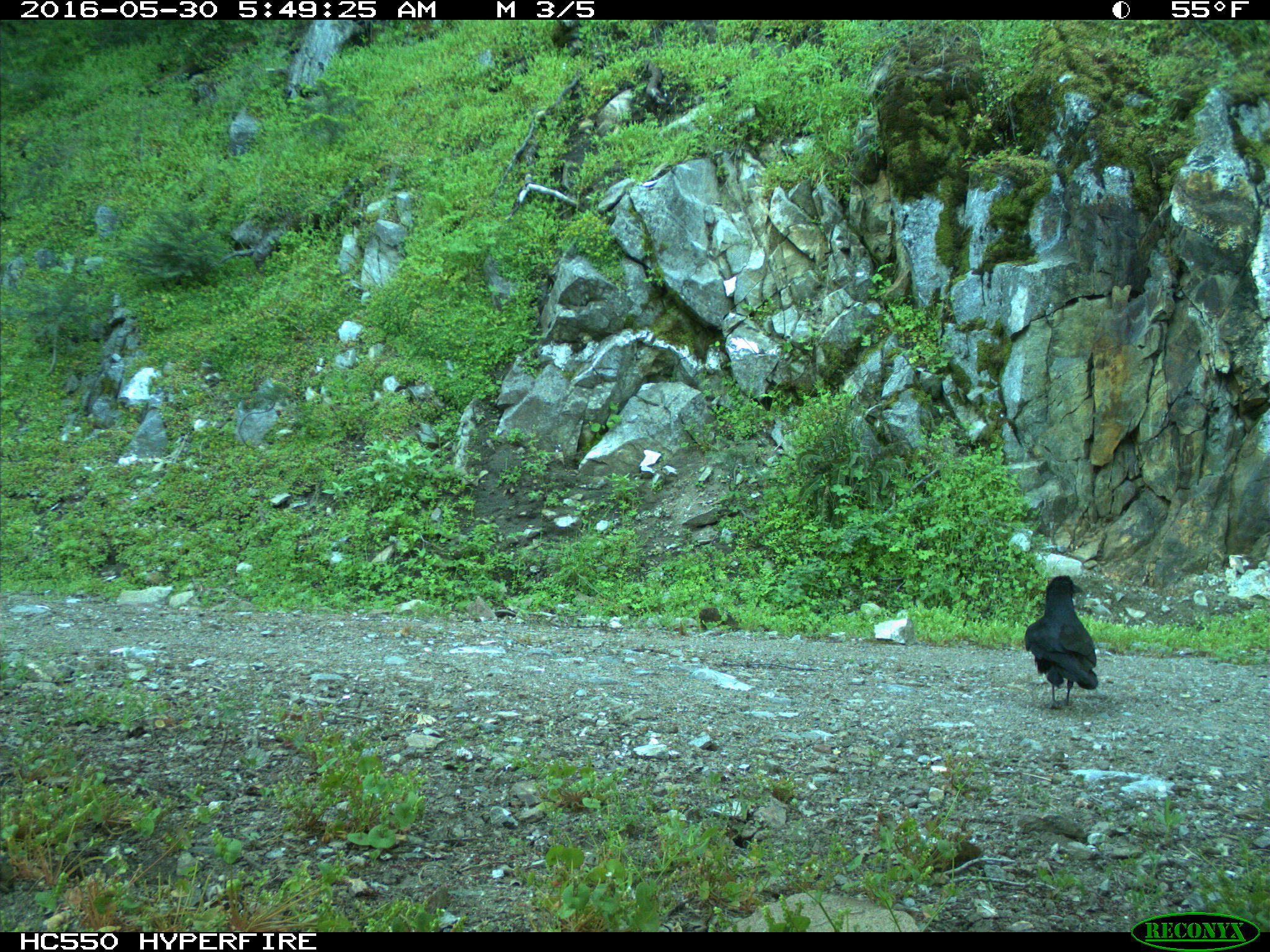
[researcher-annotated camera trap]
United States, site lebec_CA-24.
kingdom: Animalia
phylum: Chordata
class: Aves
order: Passeriformes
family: Corvidae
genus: Corvus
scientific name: Corvus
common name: crows and ravens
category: unidentified corvus